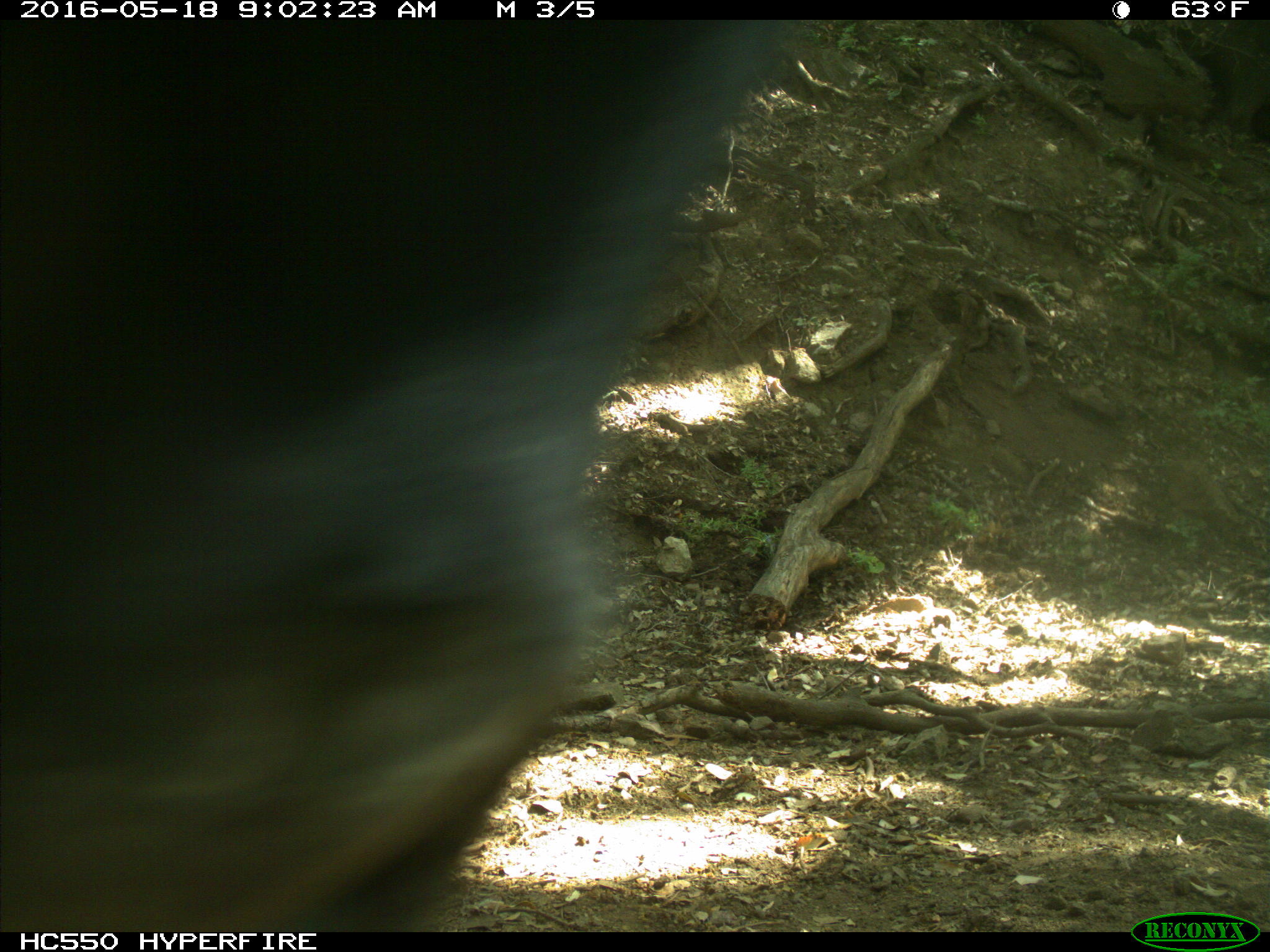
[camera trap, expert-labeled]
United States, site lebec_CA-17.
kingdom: Animalia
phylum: Chordata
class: Mammalia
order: Artiodactyla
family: Bovidae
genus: Bos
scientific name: Bos taurus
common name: domestic cow